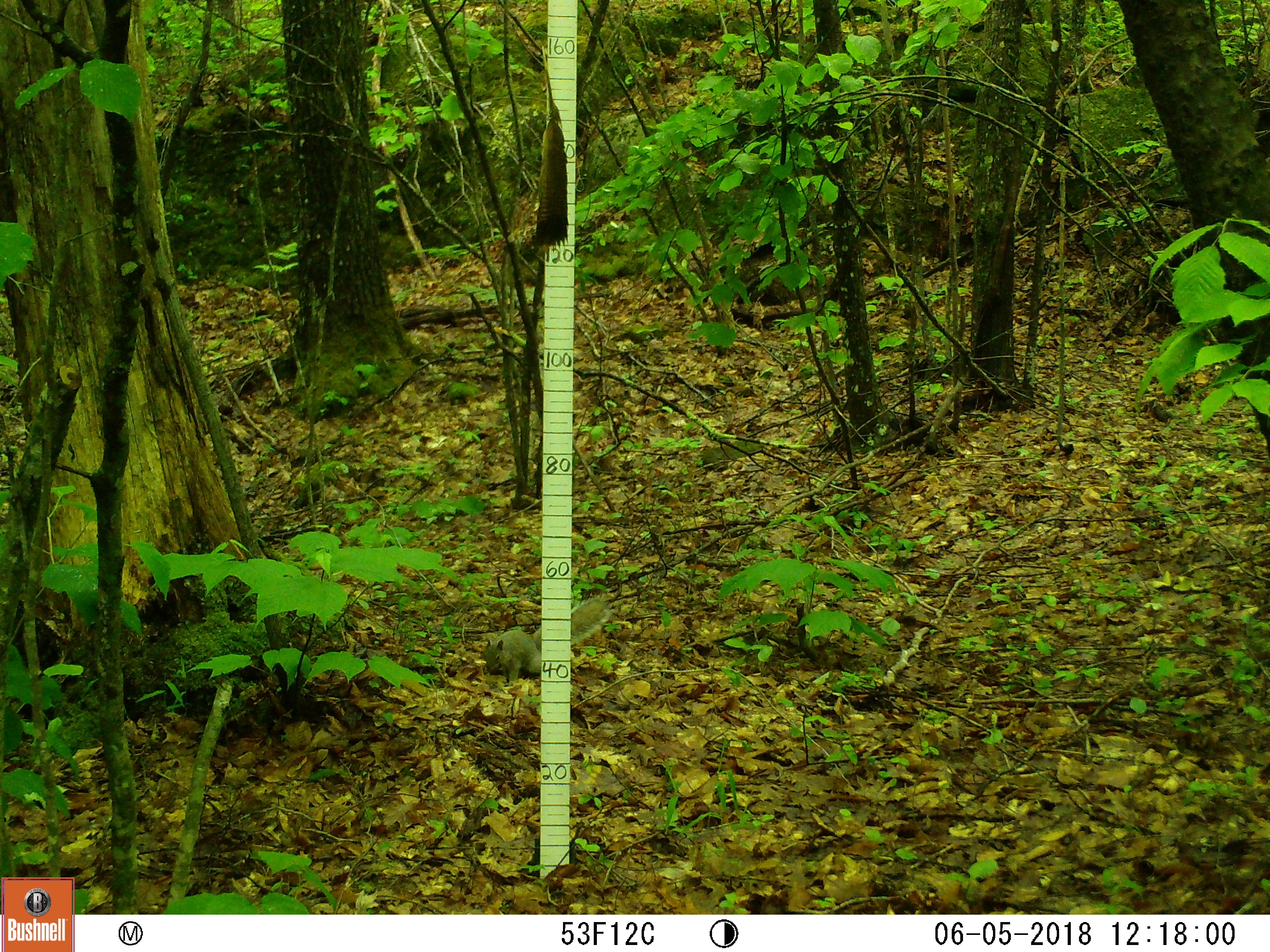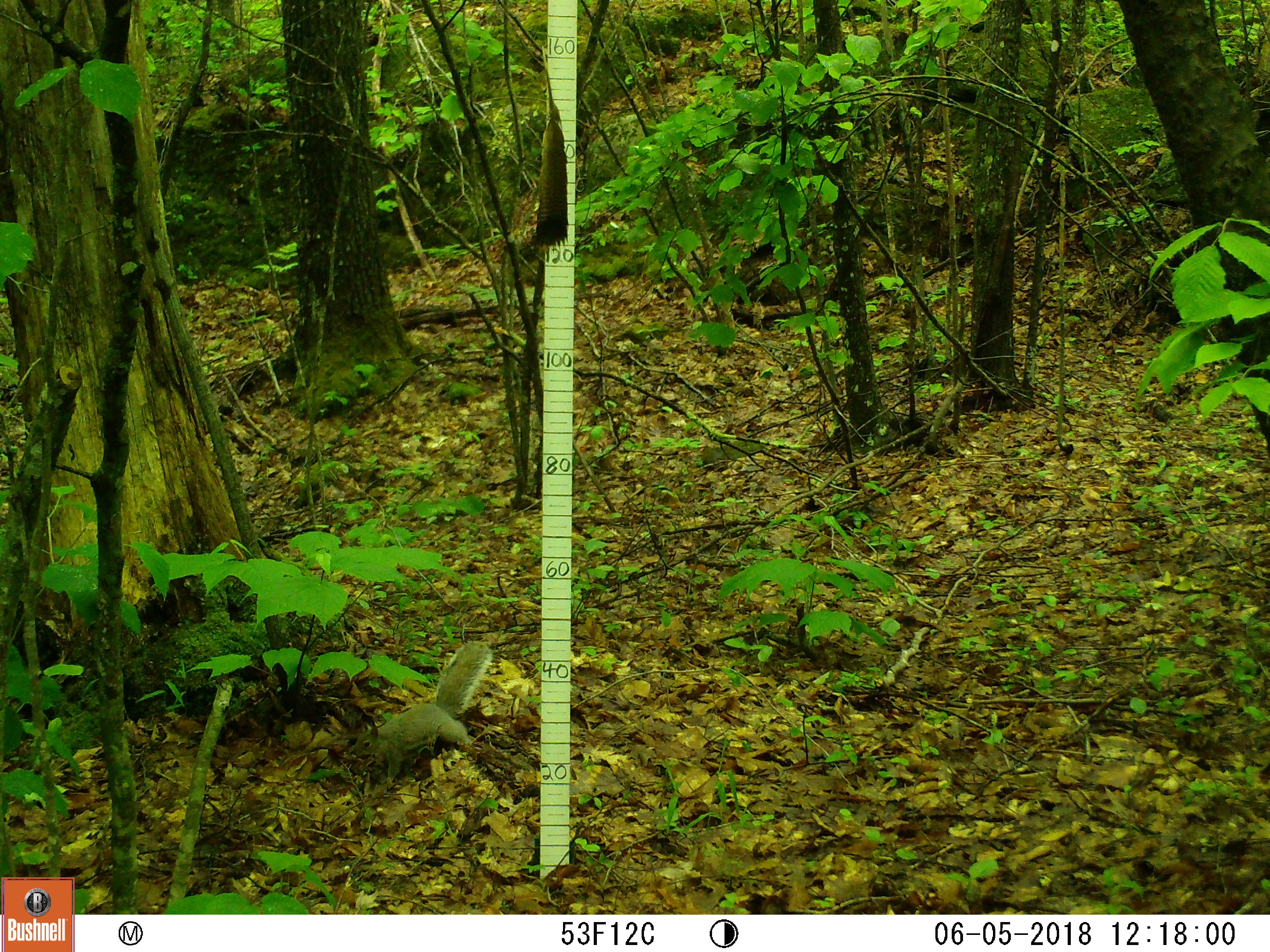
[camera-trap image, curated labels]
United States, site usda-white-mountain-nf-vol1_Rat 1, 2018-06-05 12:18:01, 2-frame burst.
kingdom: Animalia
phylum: Chordata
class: Mammalia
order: Rodentia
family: Sciuridae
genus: Sciurus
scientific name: Sciurus carolinensis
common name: gray squirrel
Gray squirrel (Sciurus carolinensis).